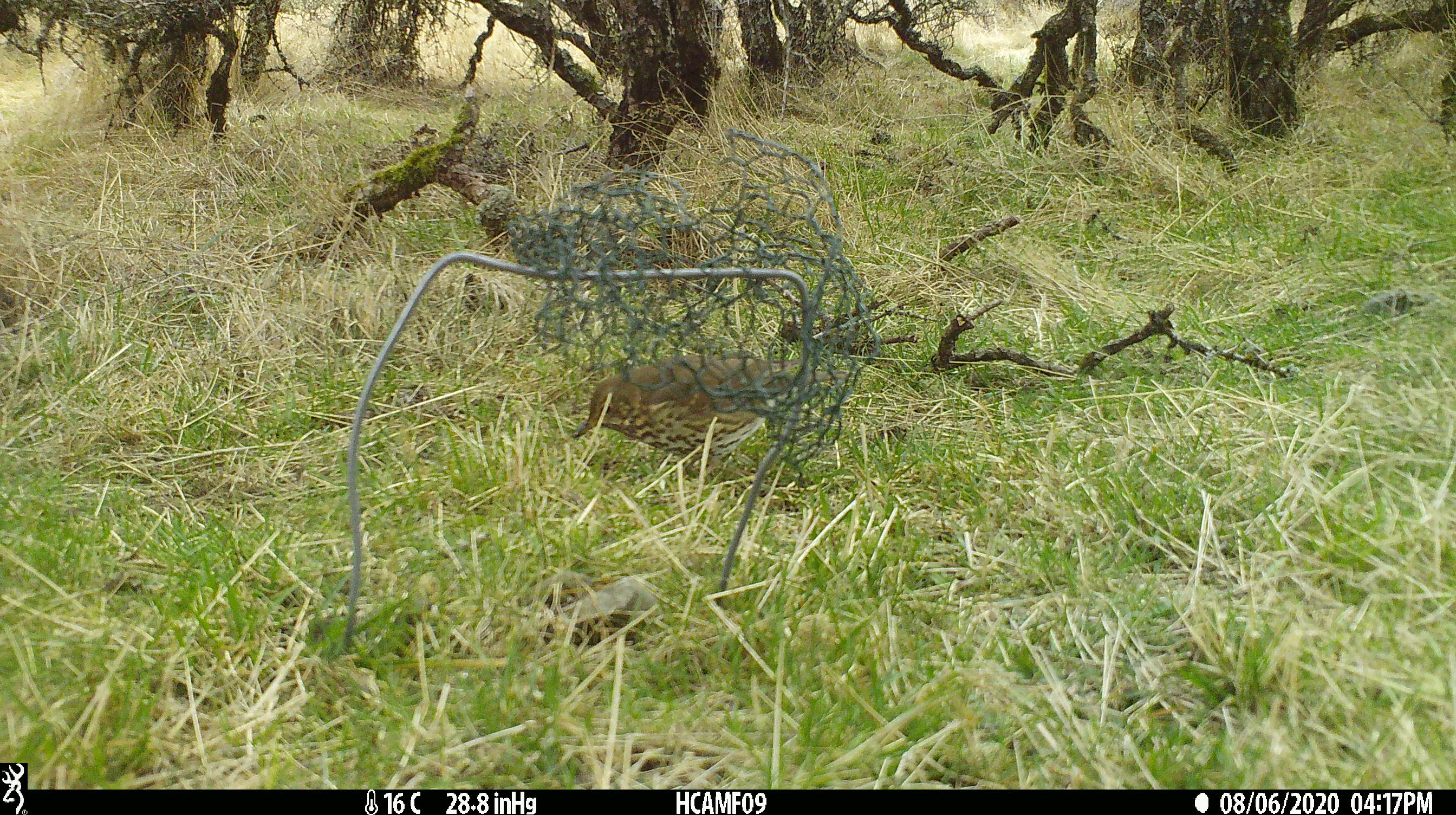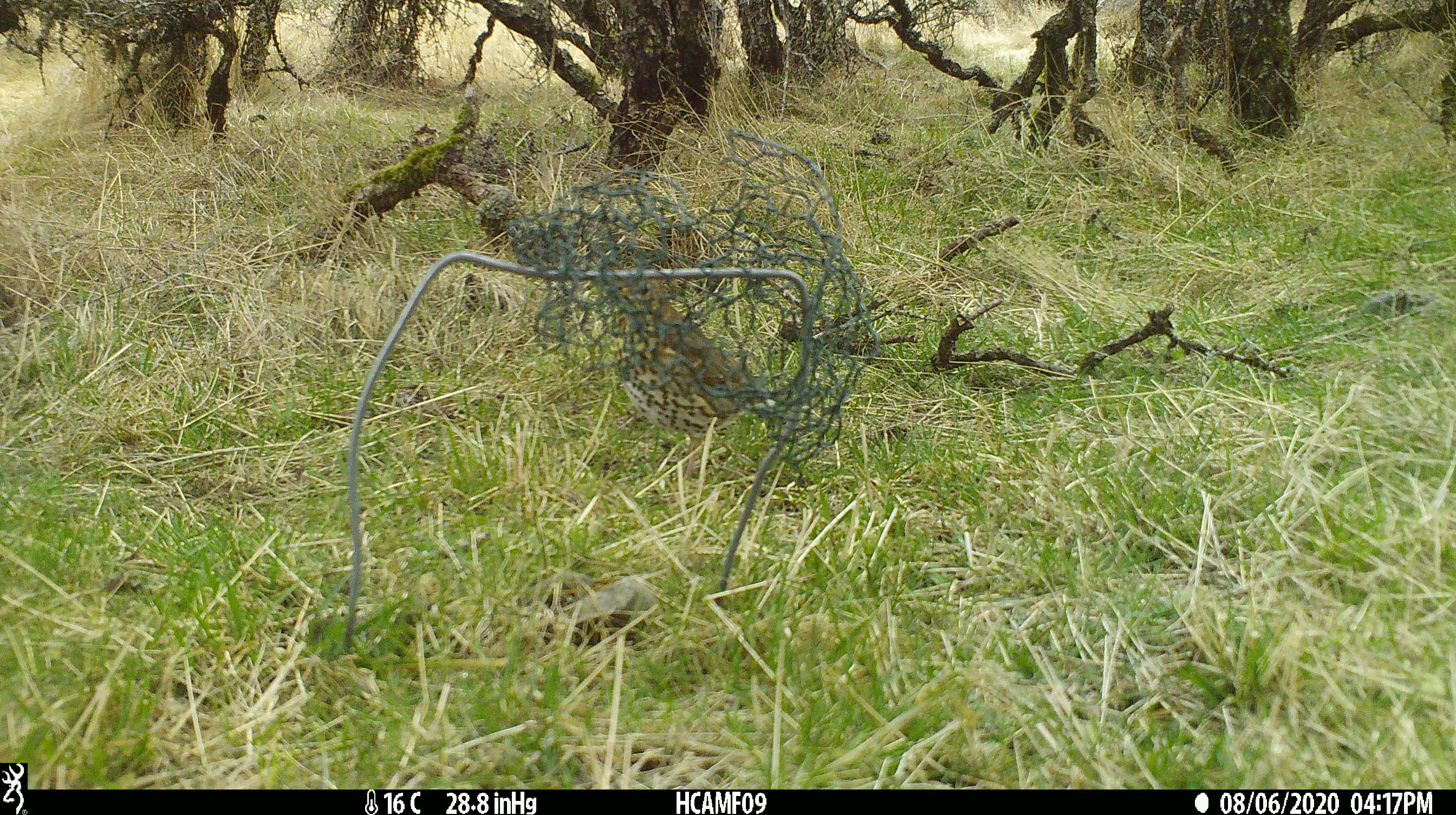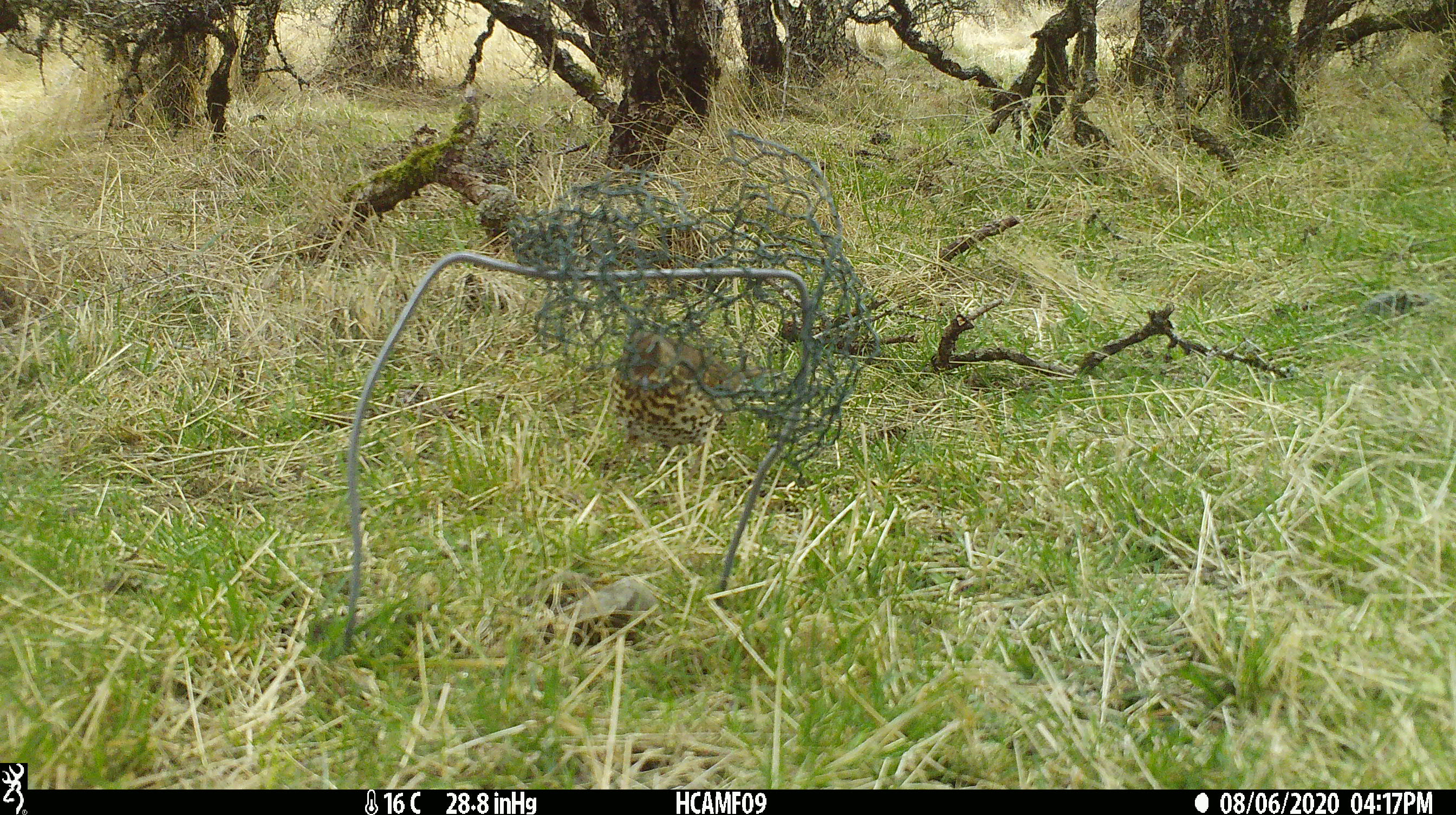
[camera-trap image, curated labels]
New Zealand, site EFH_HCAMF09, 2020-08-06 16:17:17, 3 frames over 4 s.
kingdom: Animalia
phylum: Chordata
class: Aves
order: Passeriformes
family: Turdidae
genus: Turdus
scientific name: Turdus philomelos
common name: song thrush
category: thrush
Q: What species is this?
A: Thrush (song thrush) (Turdus philomelos).